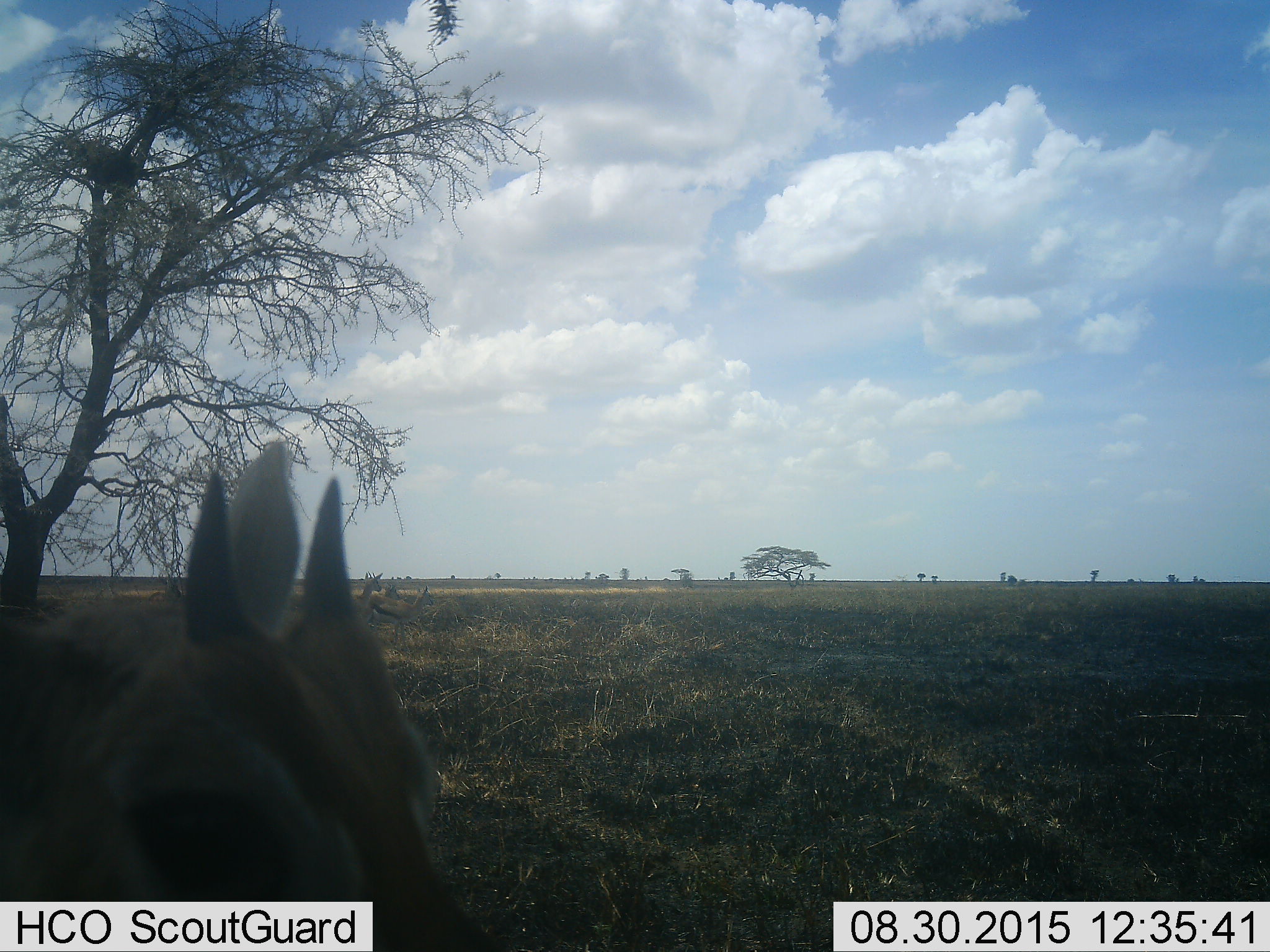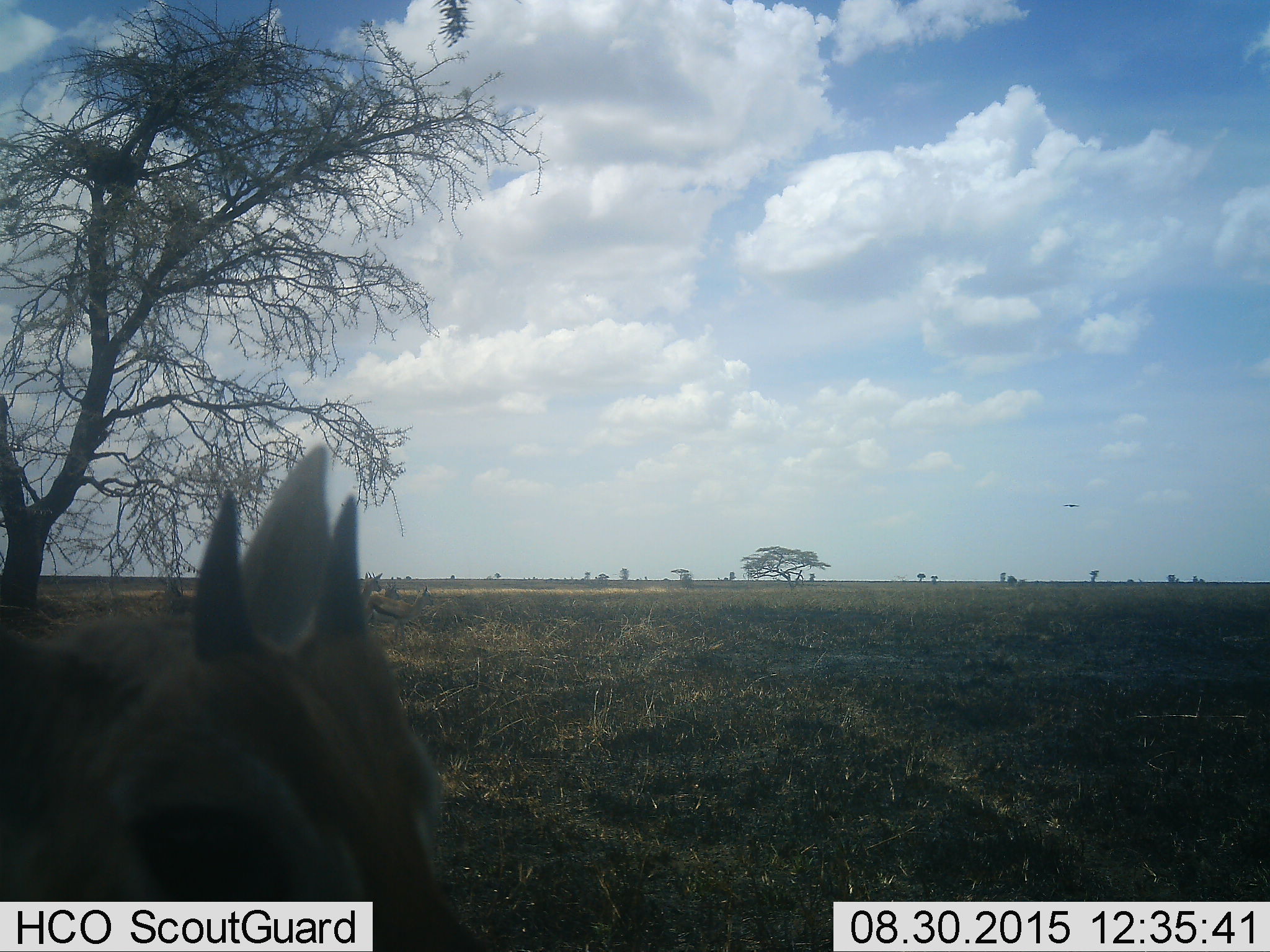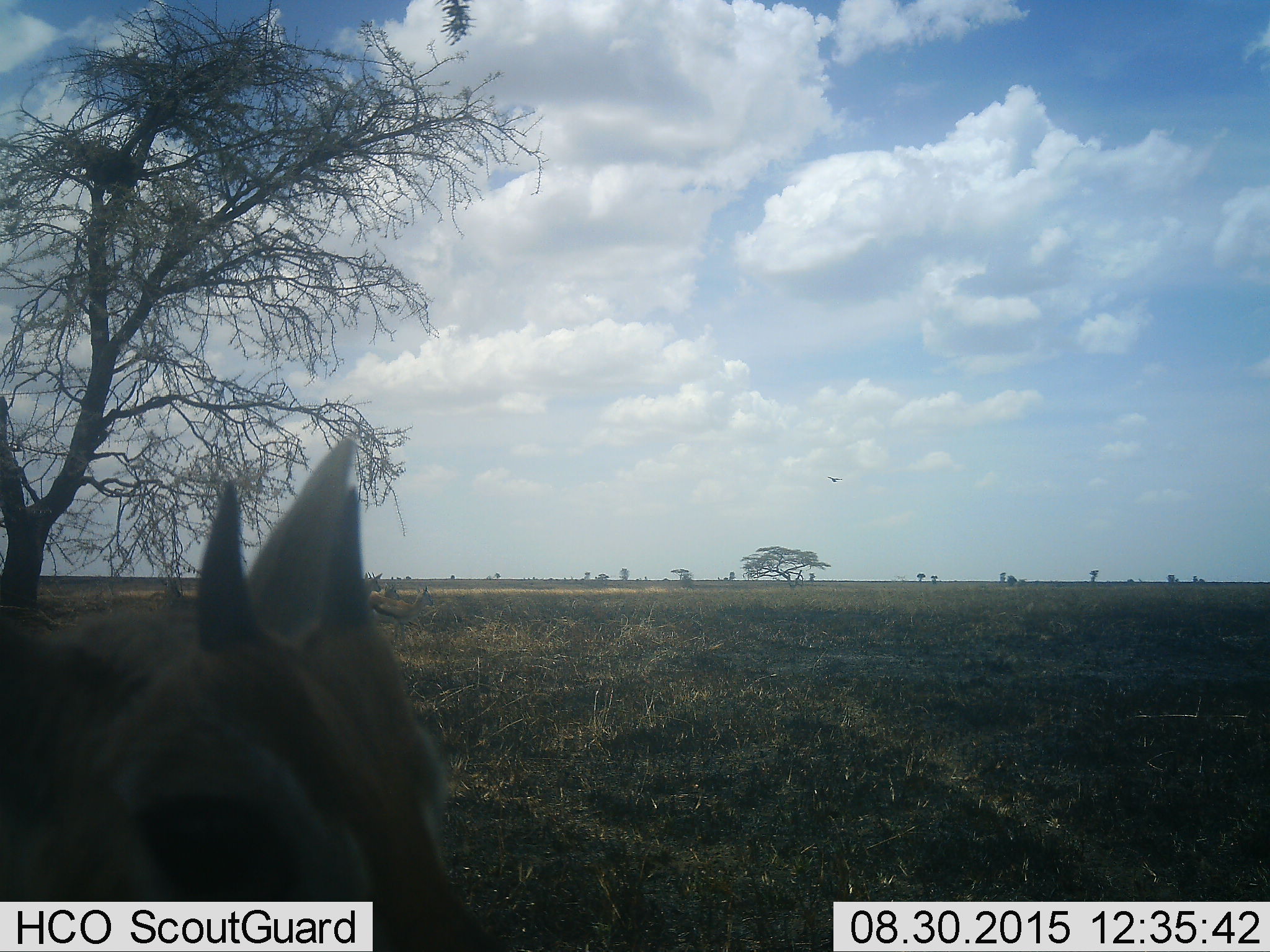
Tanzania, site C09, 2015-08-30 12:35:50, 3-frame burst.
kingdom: Animalia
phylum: Chordata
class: Mammalia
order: Artiodactyla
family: Bovidae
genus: Eudorcas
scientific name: Eudorcas thomsonii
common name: thomson's gazelle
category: gazellethomsons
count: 1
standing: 91%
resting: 0%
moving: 9%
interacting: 0%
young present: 0%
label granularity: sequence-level